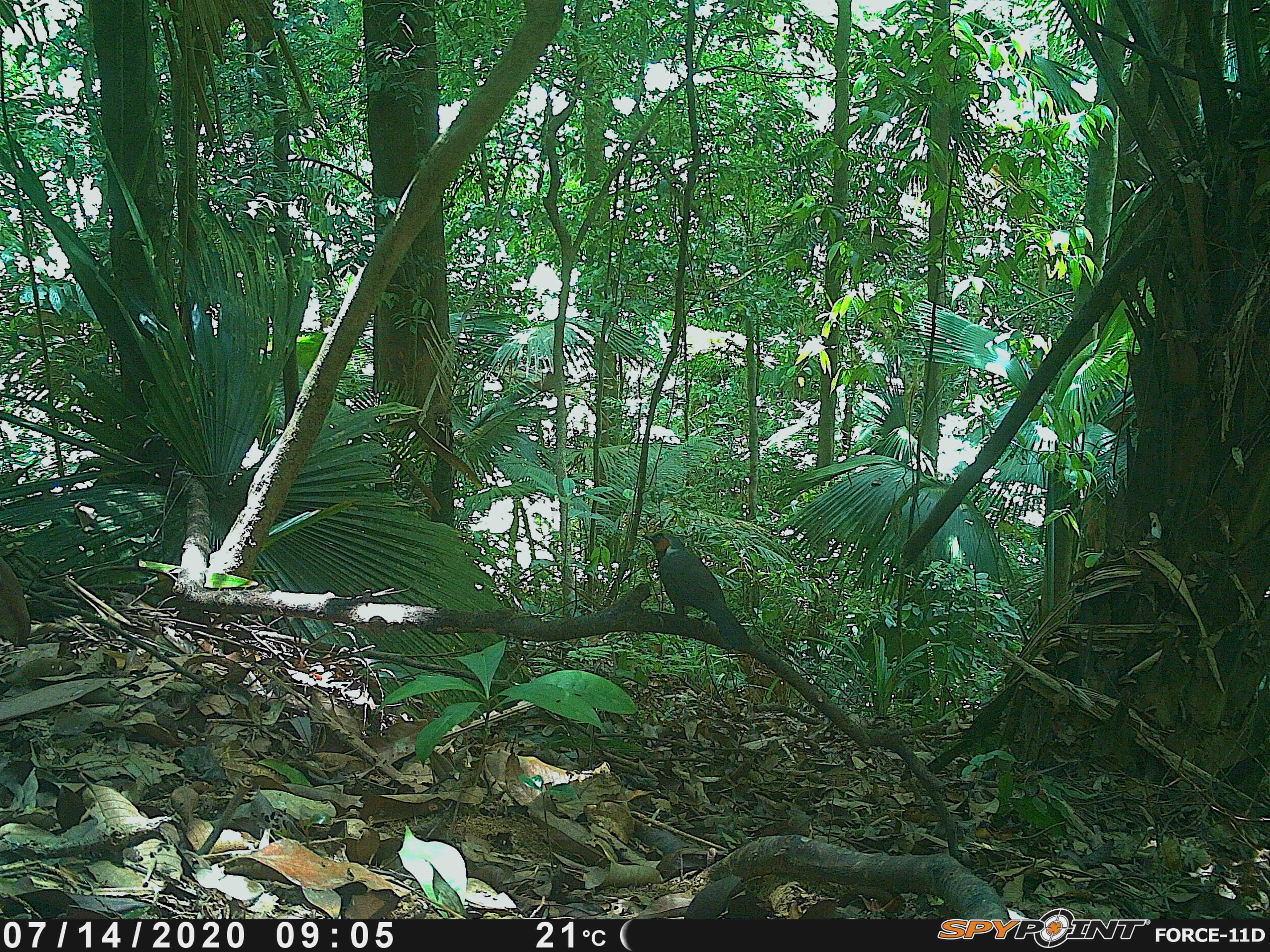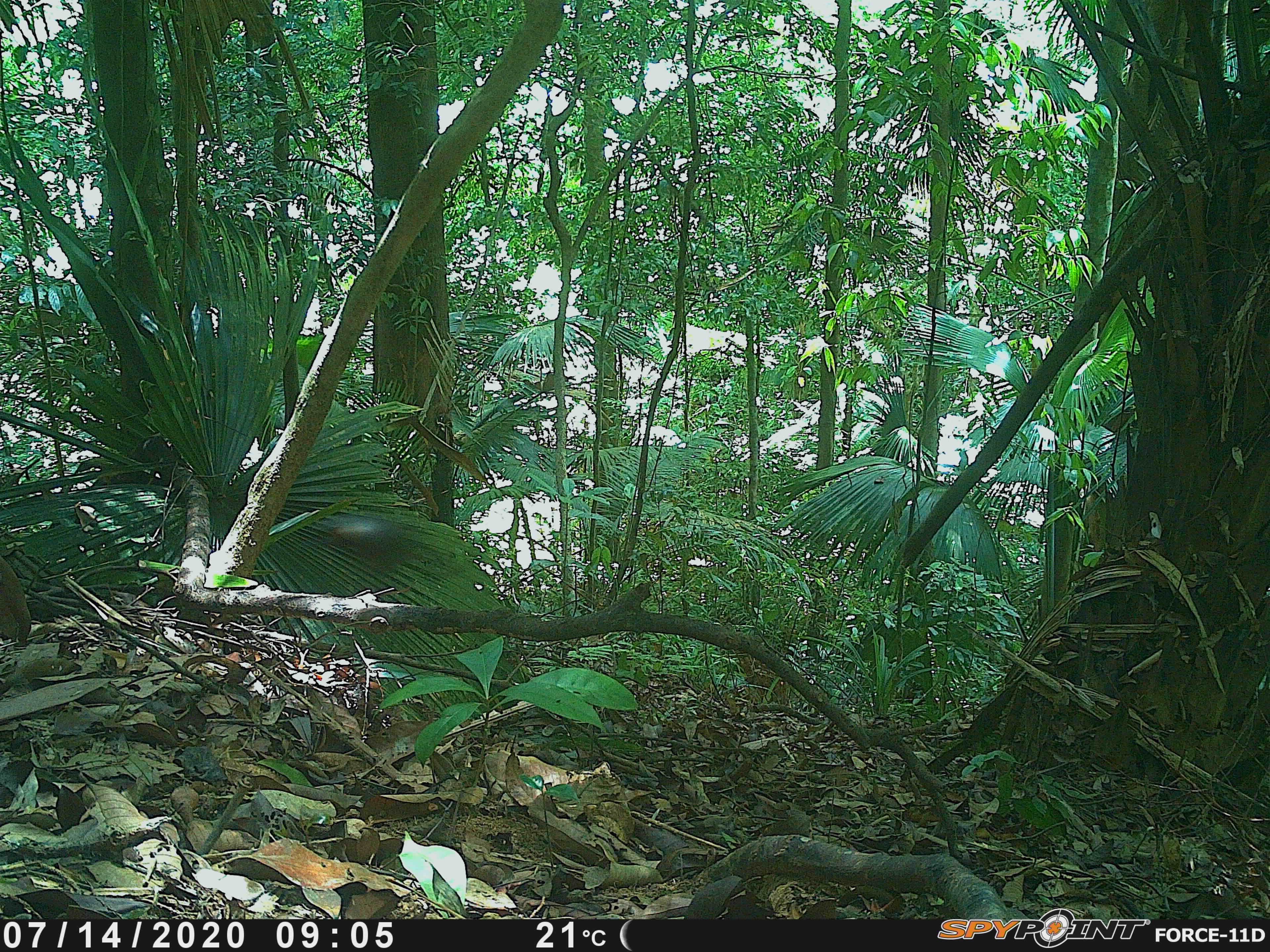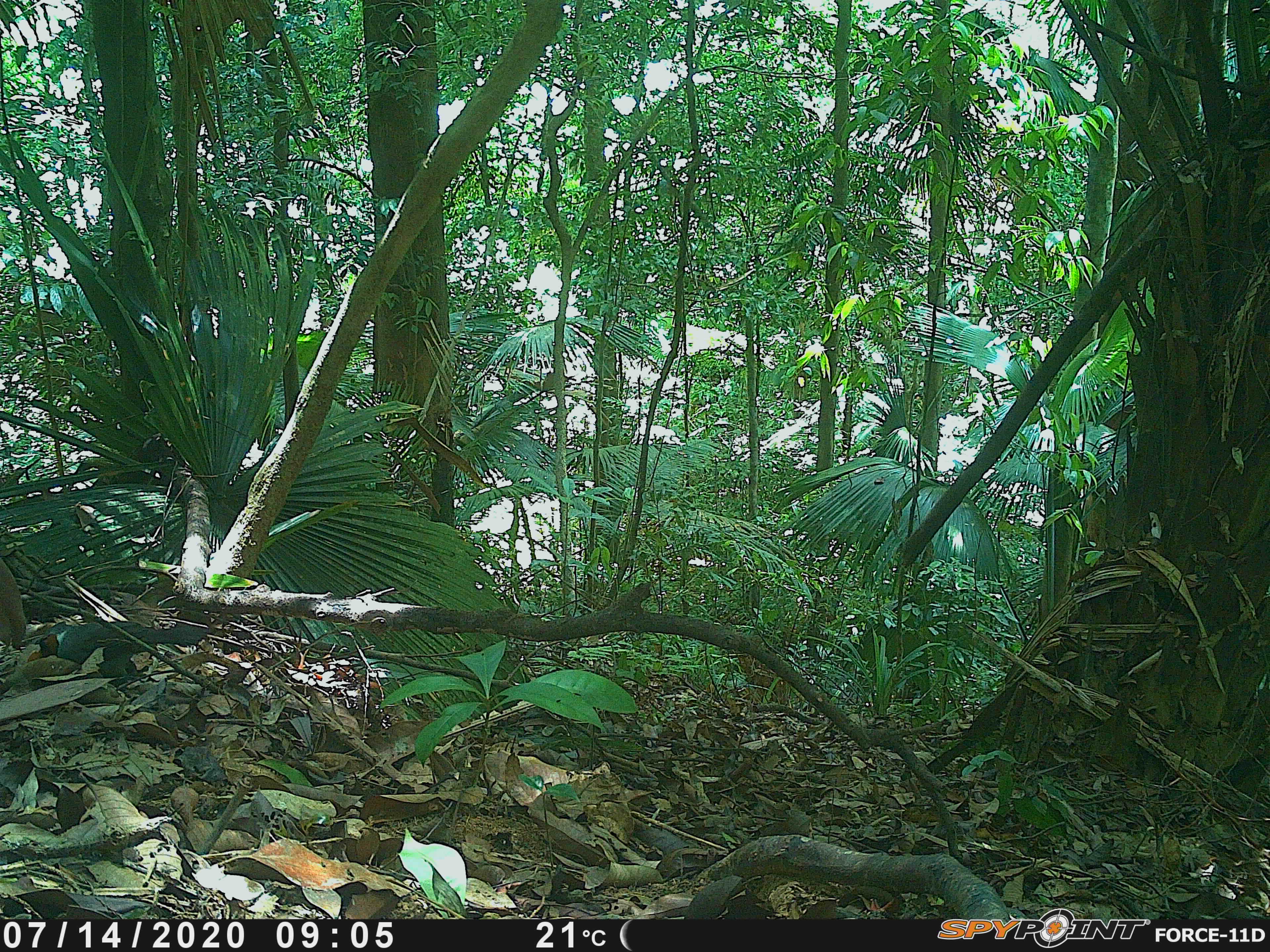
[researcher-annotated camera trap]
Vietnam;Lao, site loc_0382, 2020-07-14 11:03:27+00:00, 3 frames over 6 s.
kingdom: Animalia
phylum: Chordata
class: Aves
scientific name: Aves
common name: bird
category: unidentified bird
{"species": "unidentified bird (bird) (Aves)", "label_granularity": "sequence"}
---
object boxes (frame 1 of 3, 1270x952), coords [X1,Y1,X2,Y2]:
unidentified bird: [640,531,754,655]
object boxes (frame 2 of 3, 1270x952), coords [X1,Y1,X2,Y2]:
unidentified bird: [308,515,431,595]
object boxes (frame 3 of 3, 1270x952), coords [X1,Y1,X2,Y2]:
unidentified bird: [43,618,209,680]